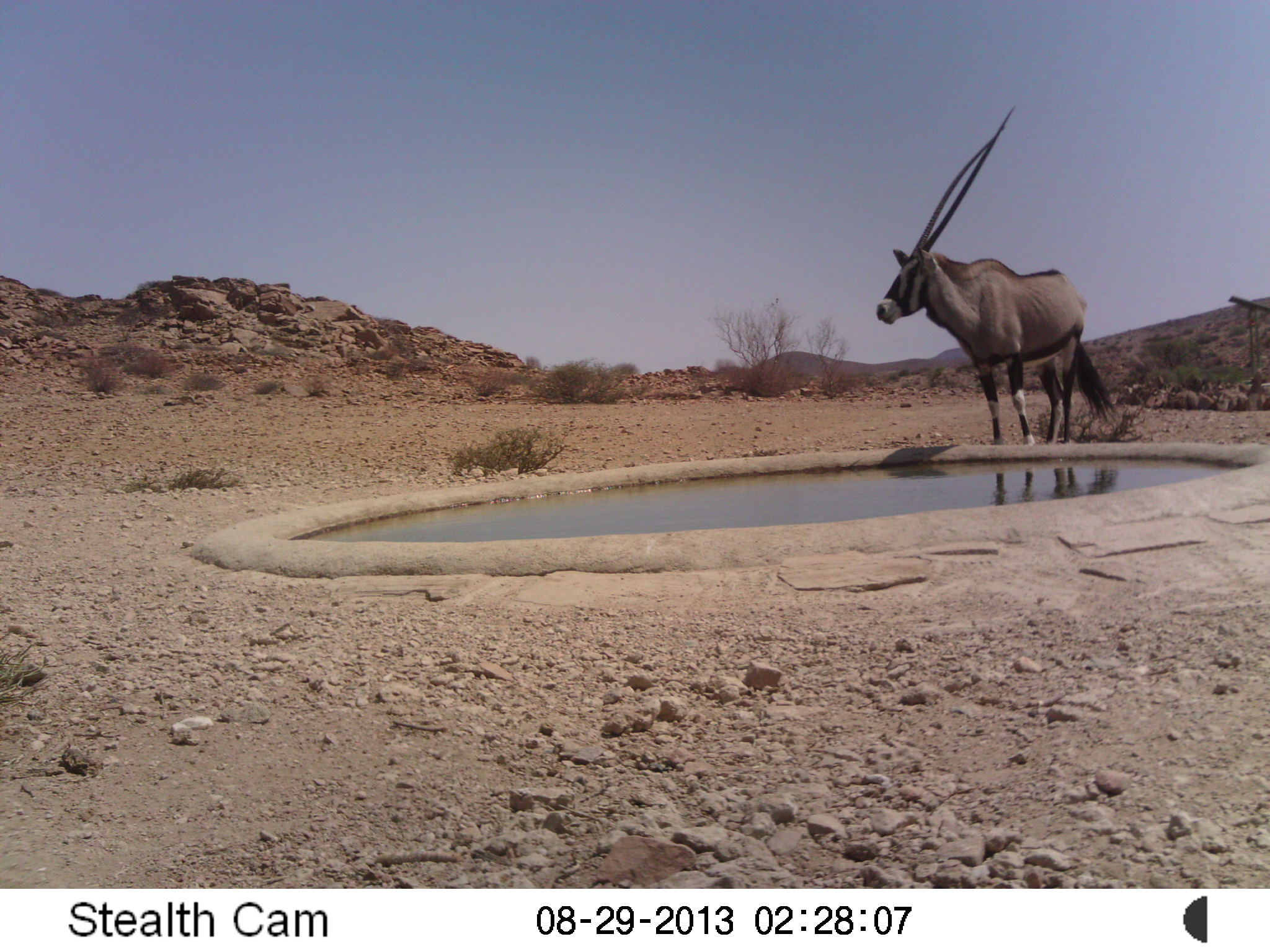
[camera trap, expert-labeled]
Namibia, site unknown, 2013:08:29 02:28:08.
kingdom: Animalia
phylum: Chordata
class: Mammalia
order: Artiodactyla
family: Bovidae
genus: Oryx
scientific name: Oryx gazella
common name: gemsbok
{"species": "Oryx gazella (gemsbok)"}